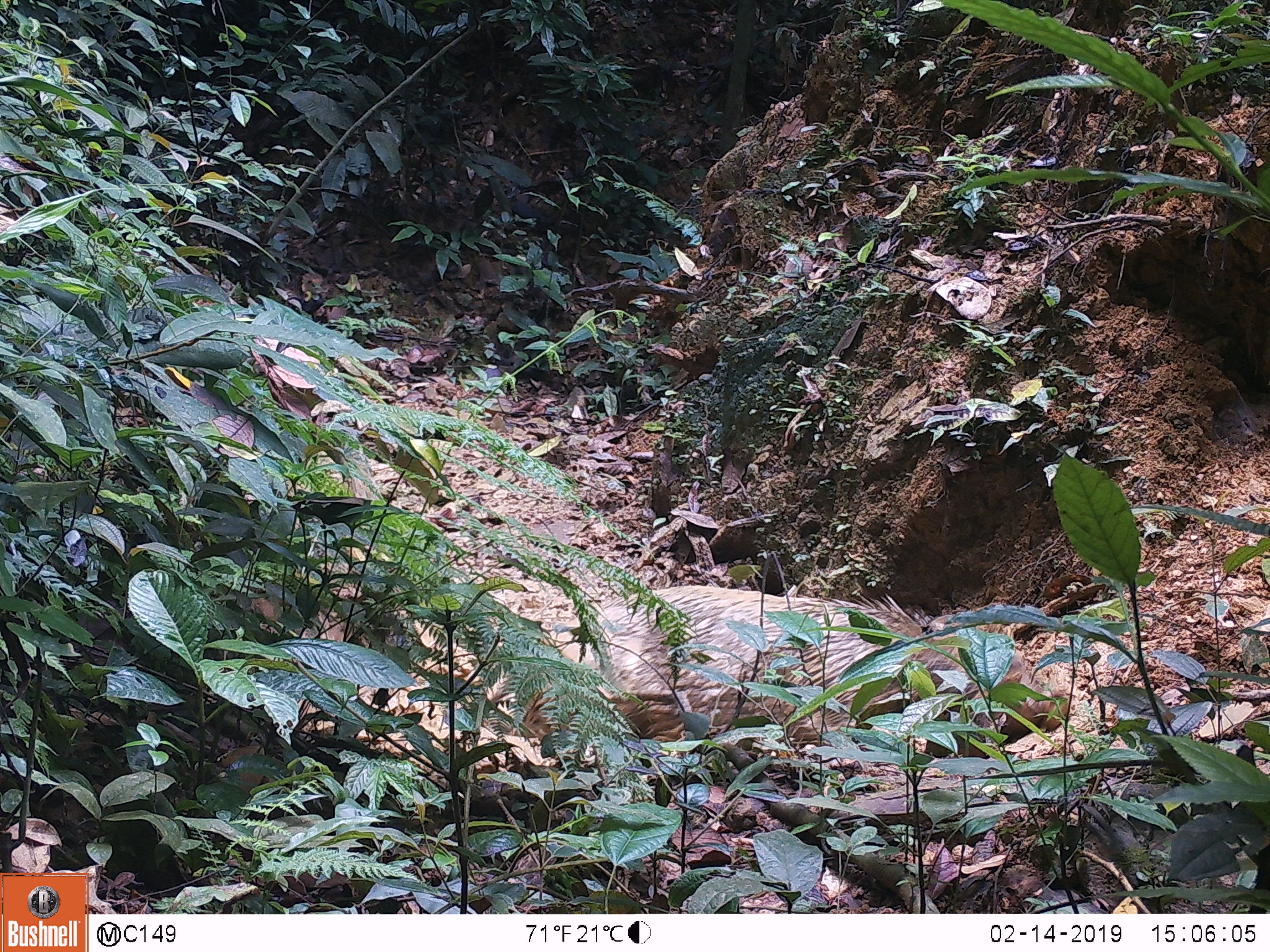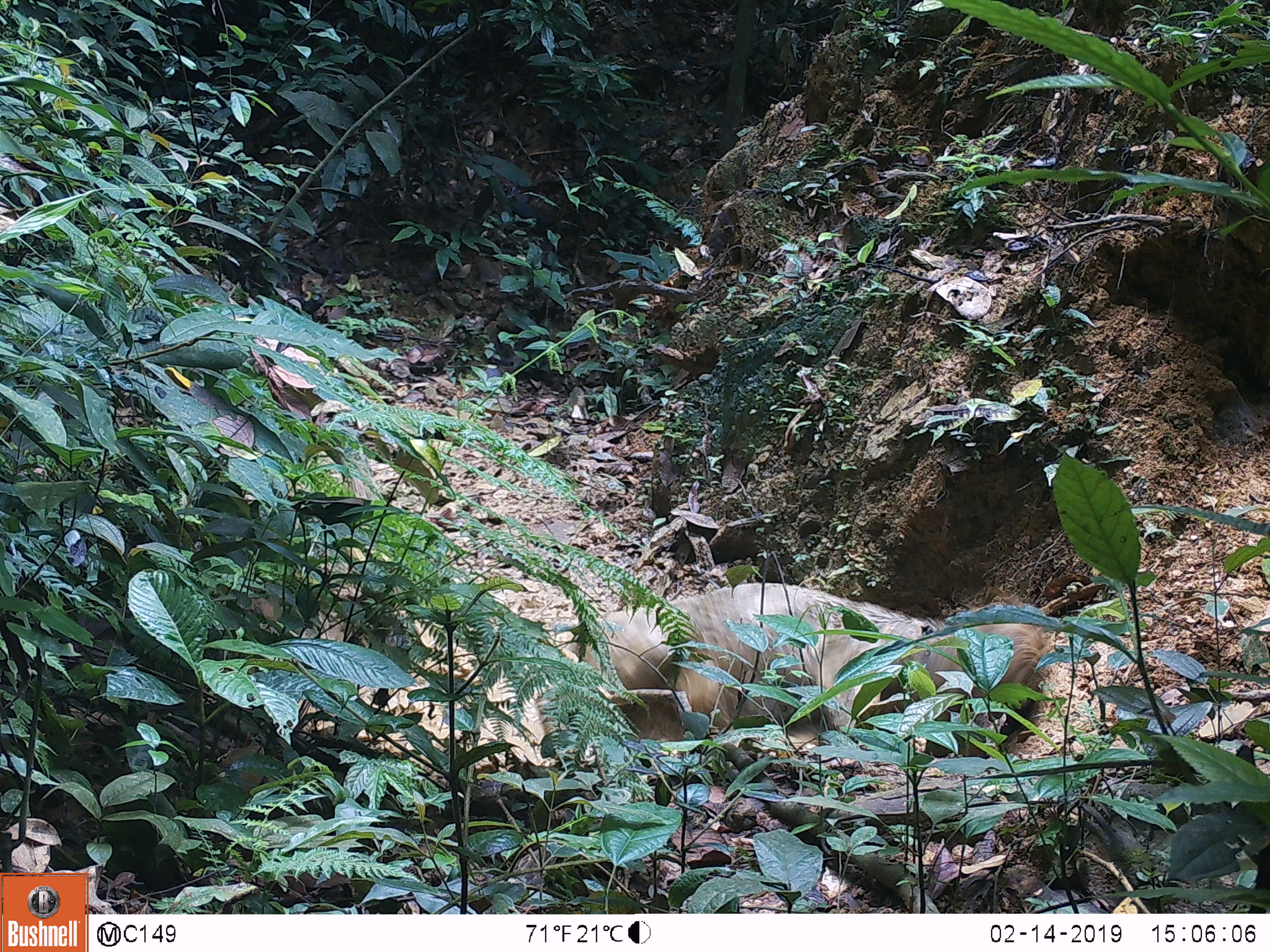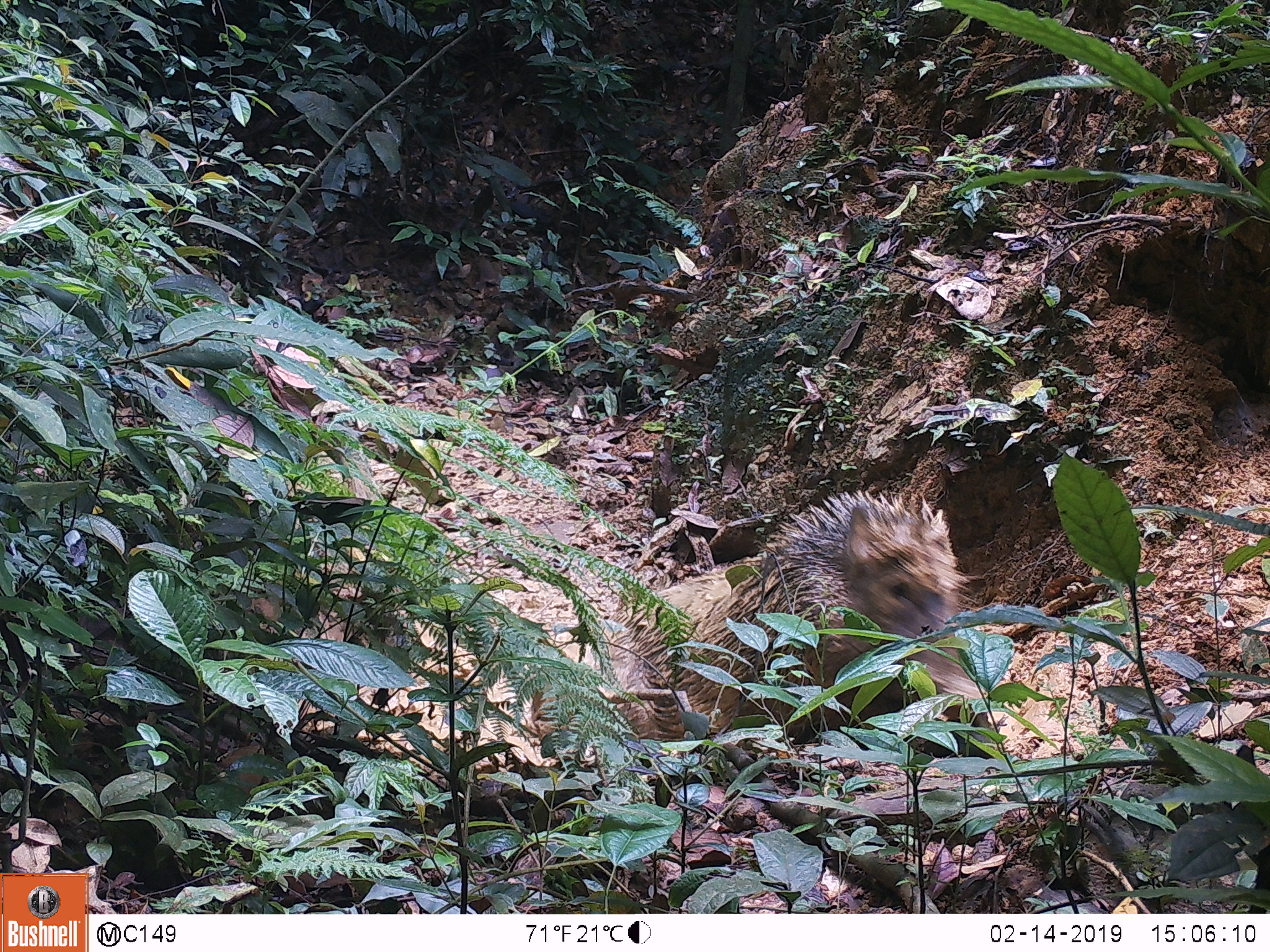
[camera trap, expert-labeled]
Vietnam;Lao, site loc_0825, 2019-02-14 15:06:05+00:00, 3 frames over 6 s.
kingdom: Animalia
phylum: Chordata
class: Mammalia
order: Artiodactyla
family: Suidae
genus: Sus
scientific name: Sus scrofa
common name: eurasian wild pig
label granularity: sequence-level